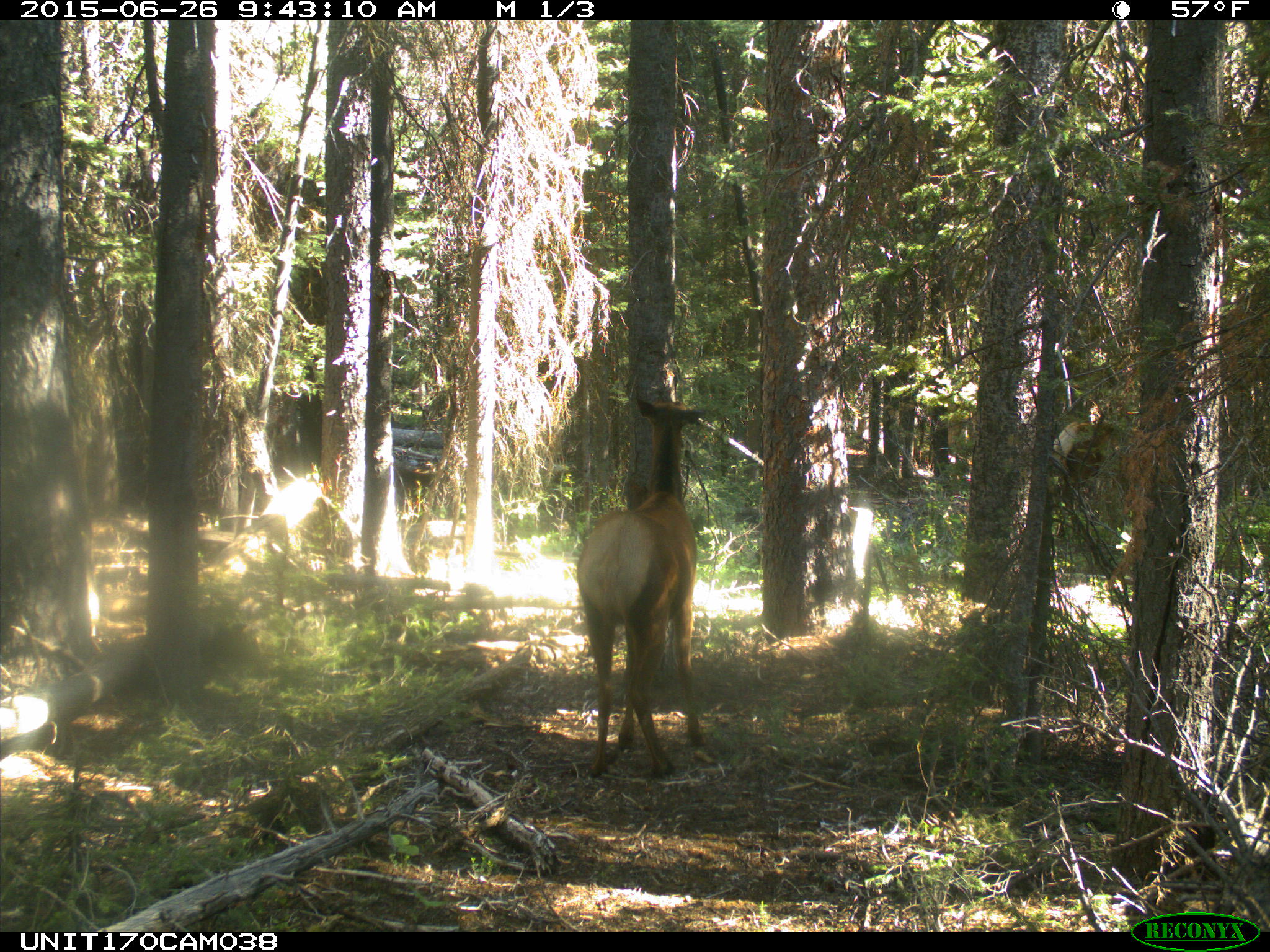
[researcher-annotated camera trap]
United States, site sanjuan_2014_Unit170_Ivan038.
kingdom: Animalia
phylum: Chordata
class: Mammalia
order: Artiodactyla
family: Cervidae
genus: Cervus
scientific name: Cervus elaphus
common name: red deer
Cervus elaphus (red deer).